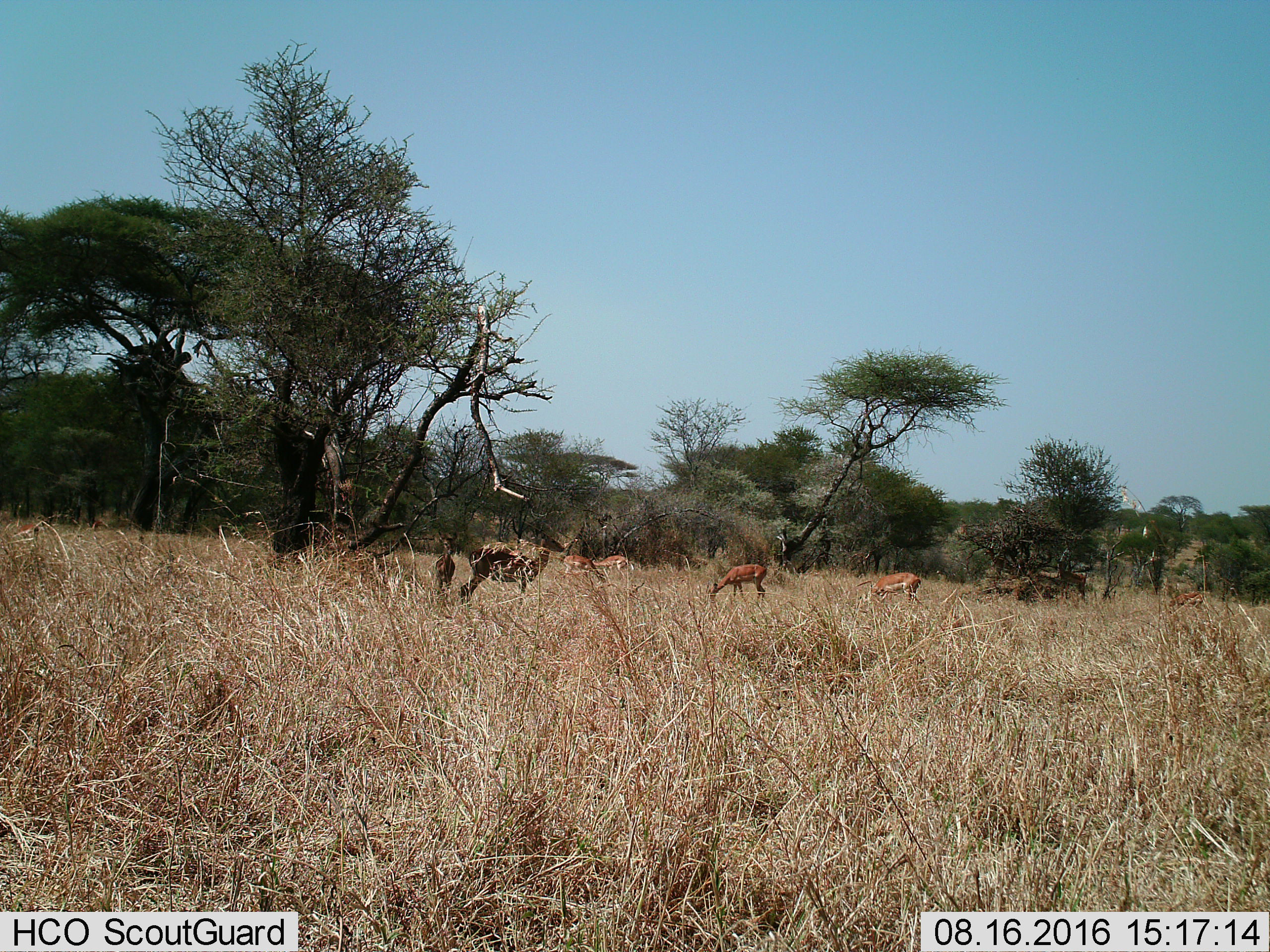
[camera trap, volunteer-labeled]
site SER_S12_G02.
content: unidentified animal